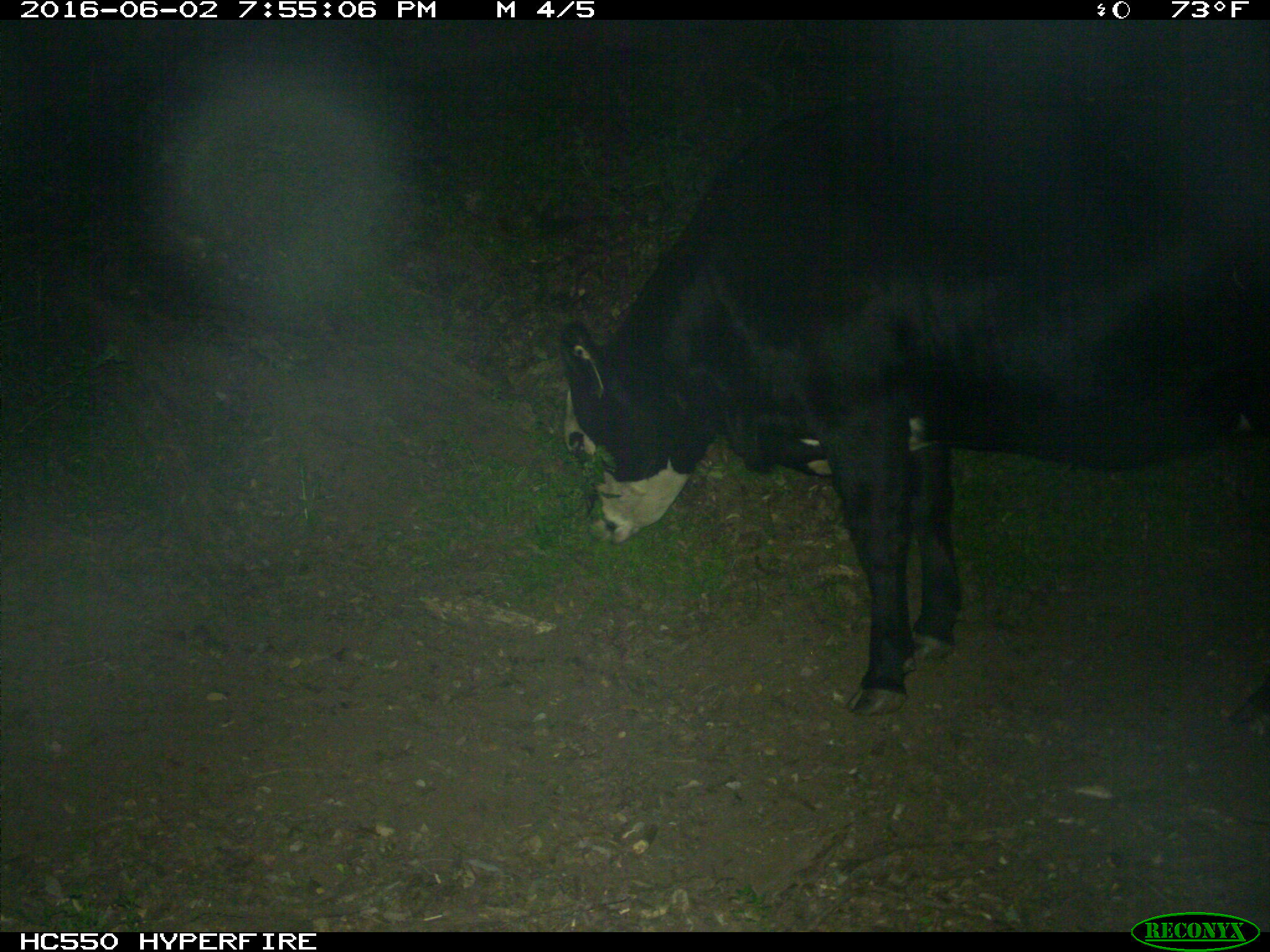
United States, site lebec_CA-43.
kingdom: Animalia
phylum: Chordata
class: Mammalia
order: Artiodactyla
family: Bovidae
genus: Bos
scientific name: Bos taurus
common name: domestic cow